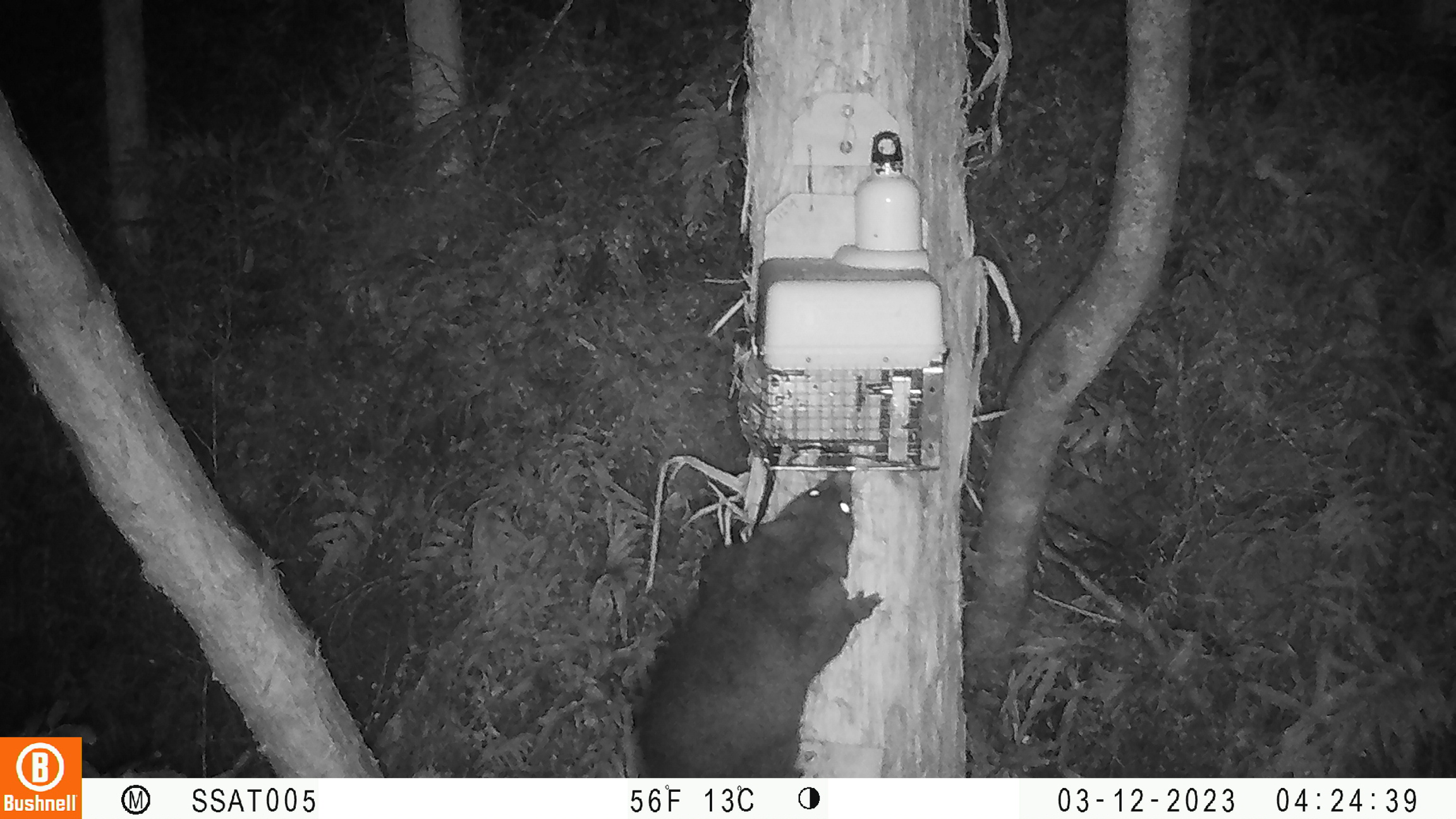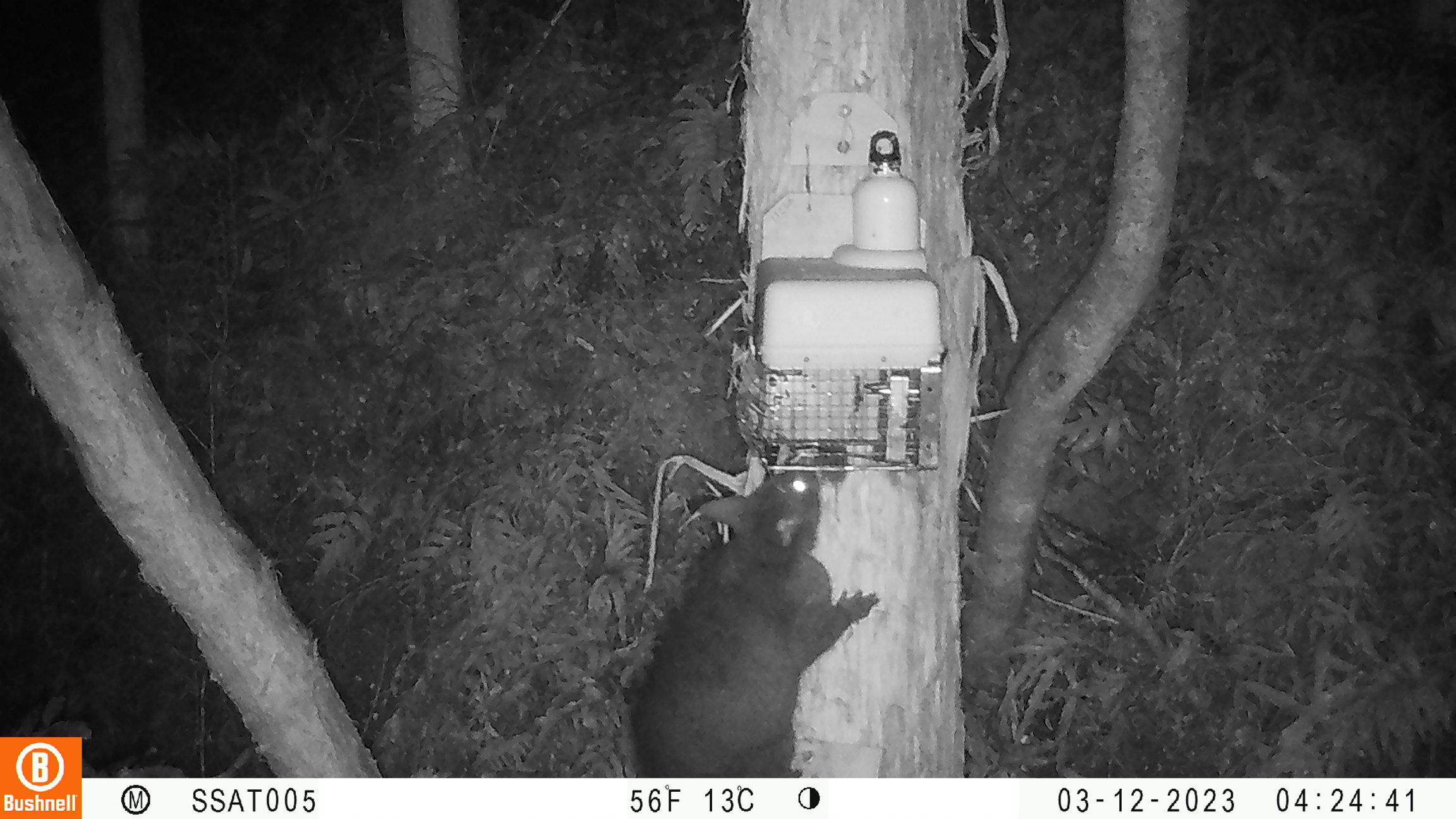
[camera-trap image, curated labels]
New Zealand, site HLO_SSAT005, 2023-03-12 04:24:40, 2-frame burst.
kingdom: Animalia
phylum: Chordata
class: Mammalia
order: Diprotodontia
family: Phalangeridae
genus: Trichosurus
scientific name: Trichosurus vulpecula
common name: common brushtail possum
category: possum